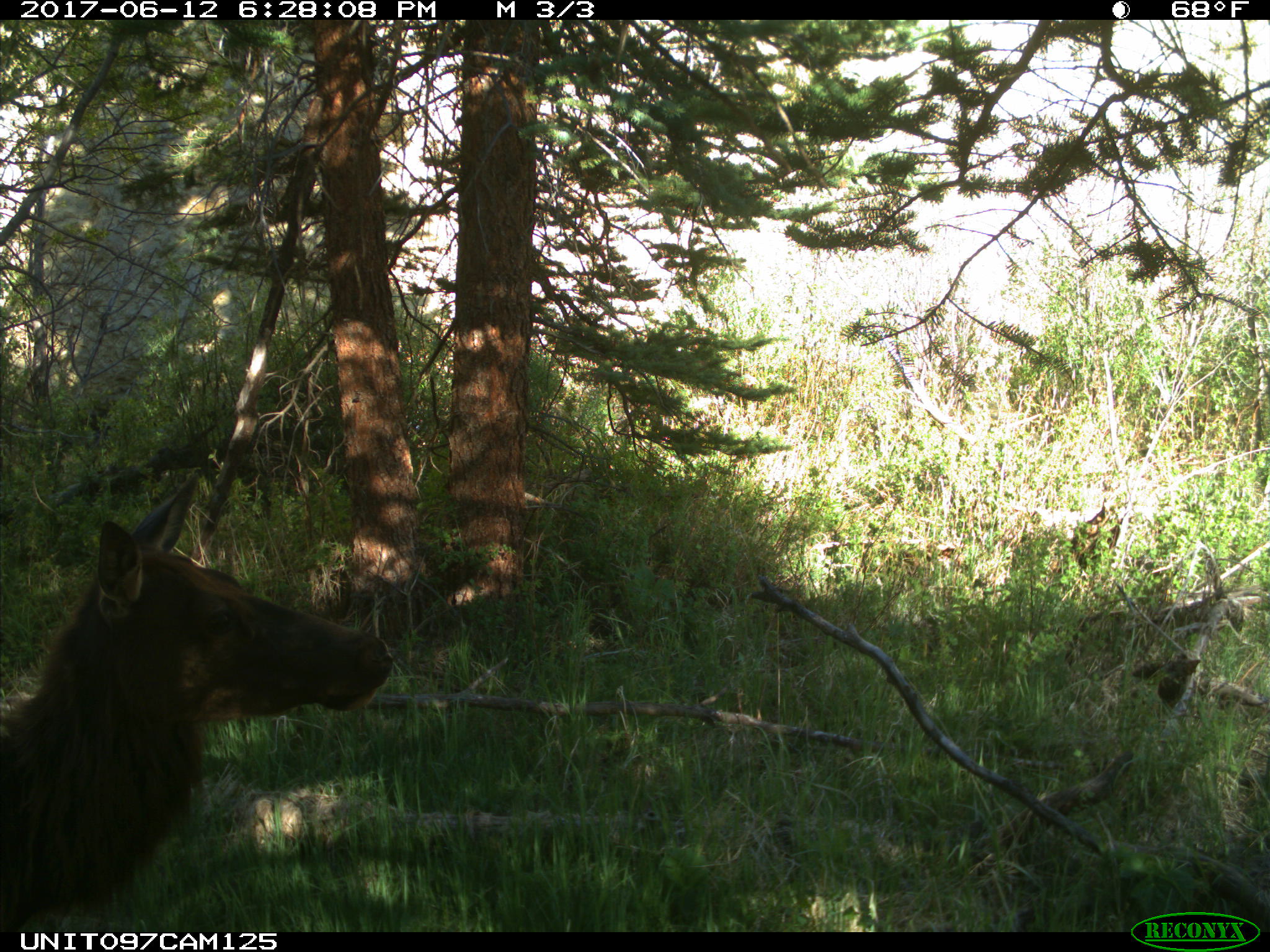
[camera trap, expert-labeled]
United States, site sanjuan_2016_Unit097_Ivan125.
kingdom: Animalia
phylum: Chordata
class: Mammalia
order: Artiodactyla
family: Cervidae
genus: Cervus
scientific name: Cervus elaphus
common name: red deer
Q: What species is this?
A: Cervus elaphus (red deer).